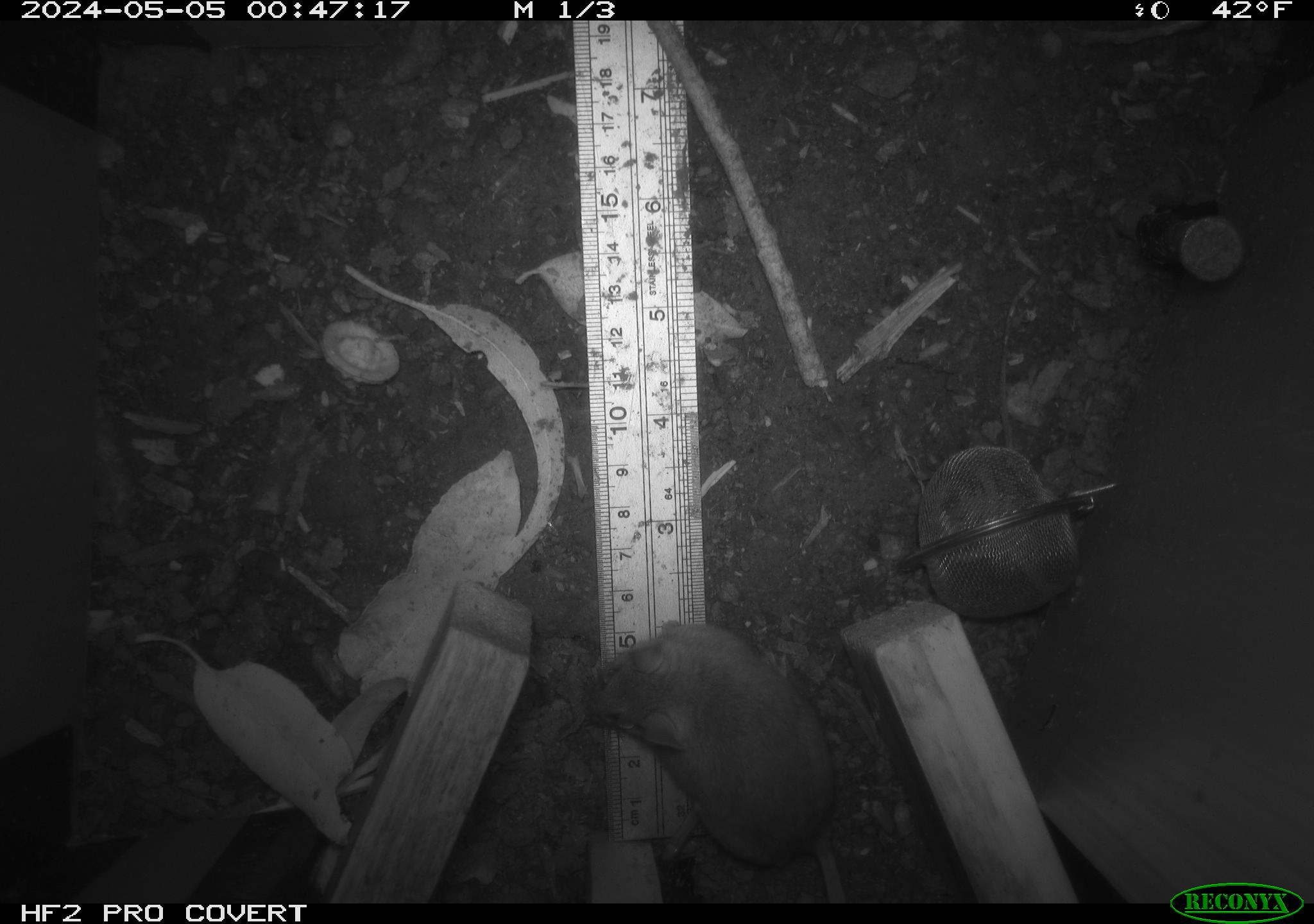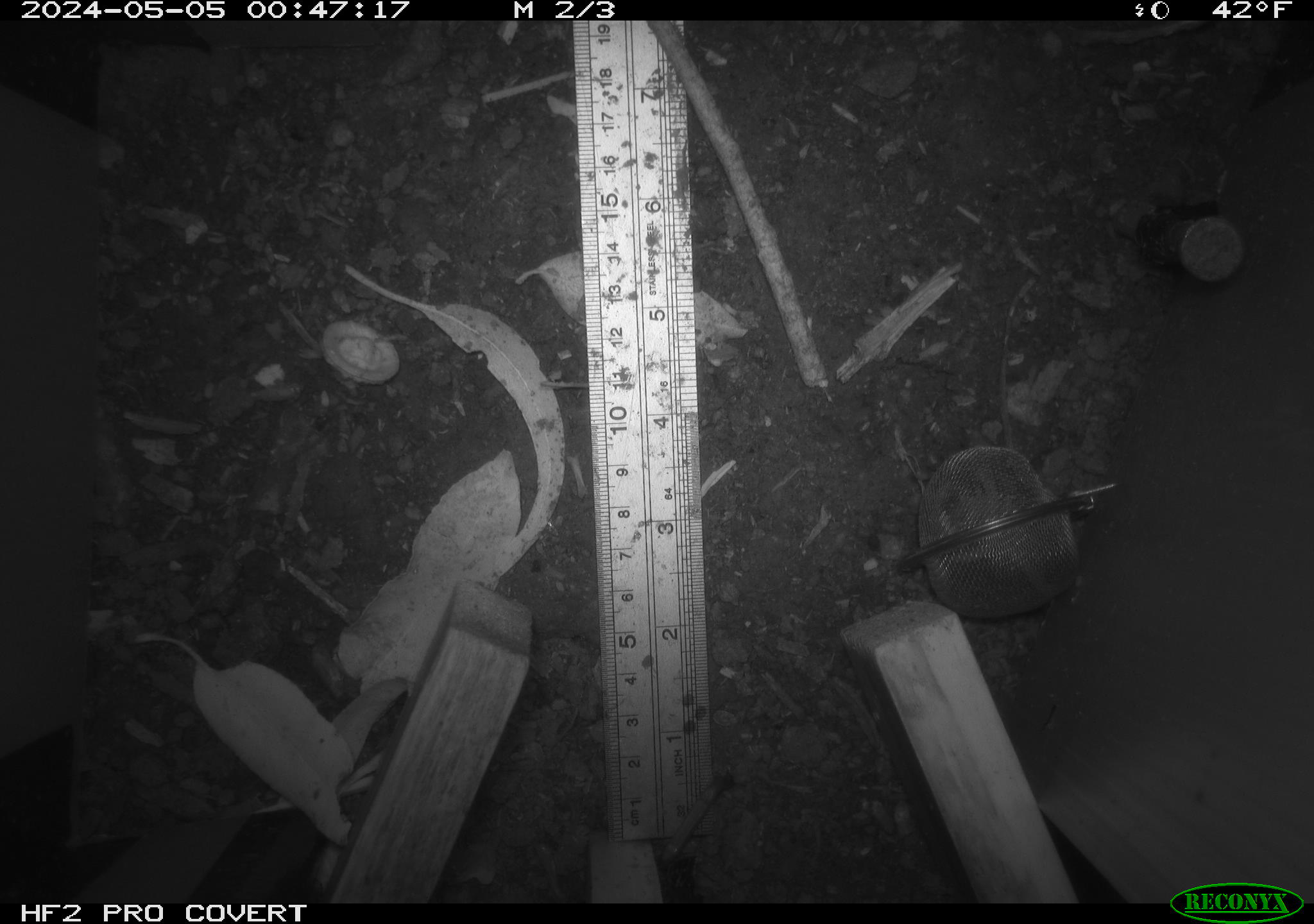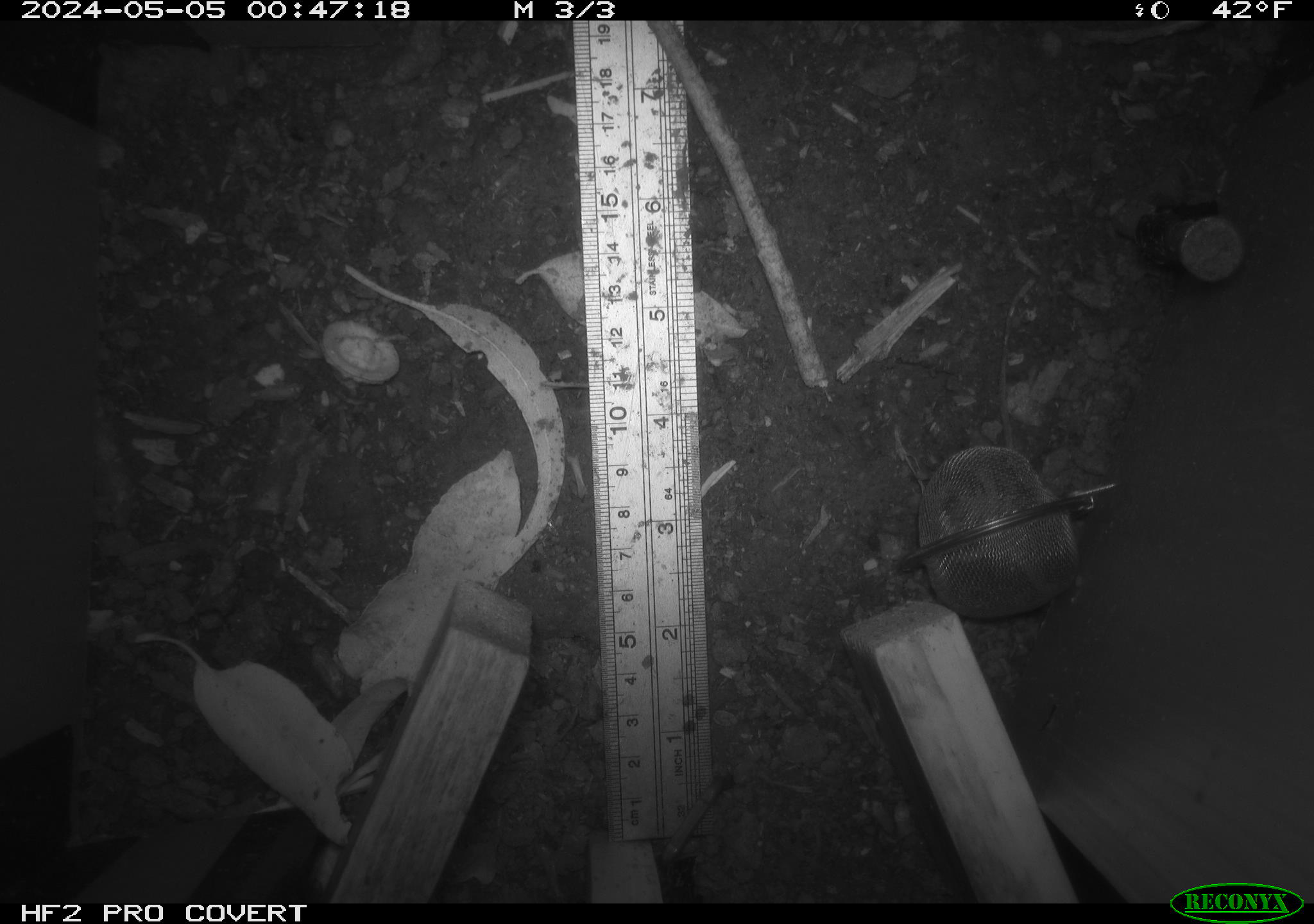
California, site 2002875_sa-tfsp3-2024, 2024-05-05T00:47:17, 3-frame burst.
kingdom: Animalia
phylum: Chordata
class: Mammalia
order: Rodentia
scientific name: Rodentia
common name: mouse species